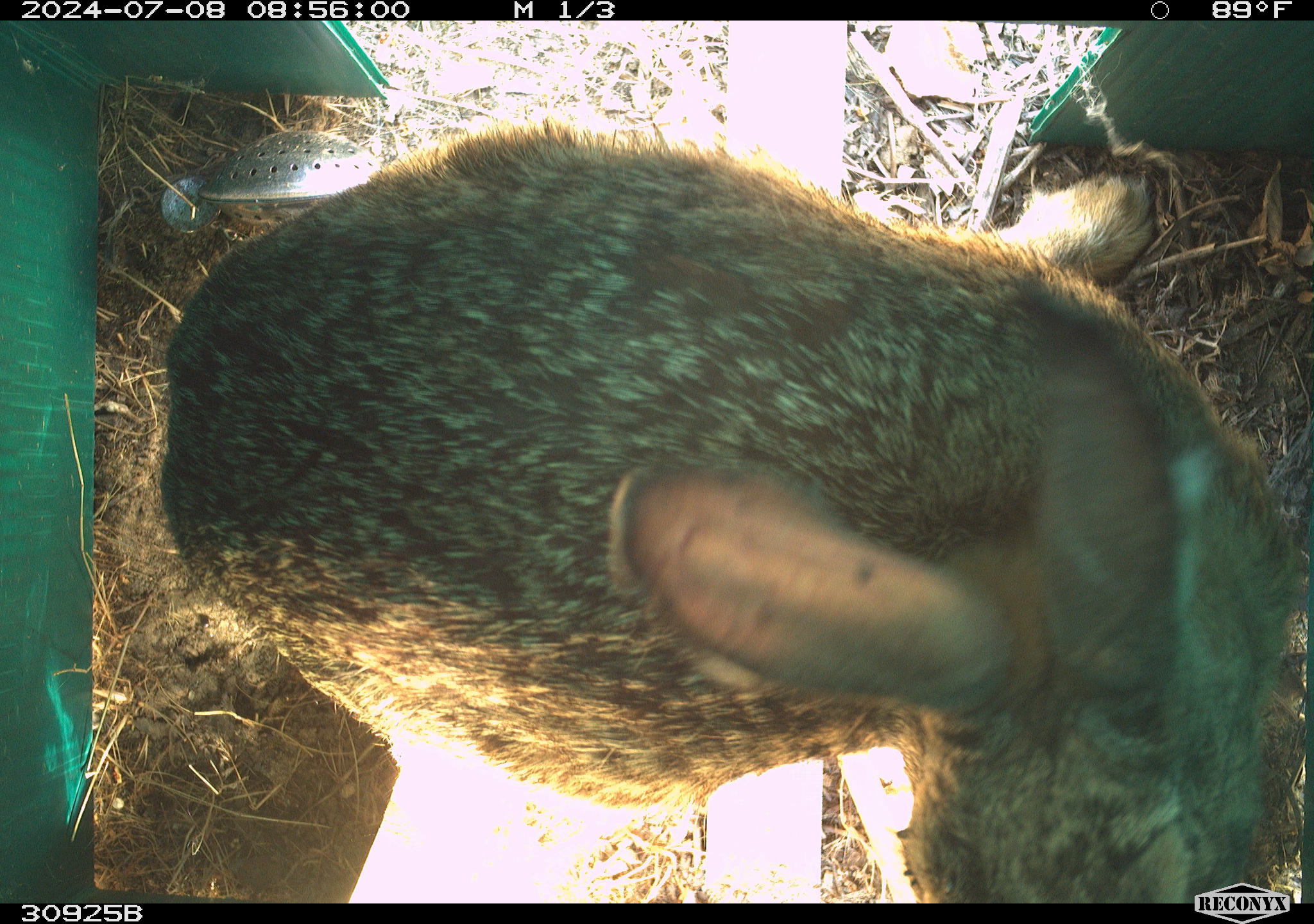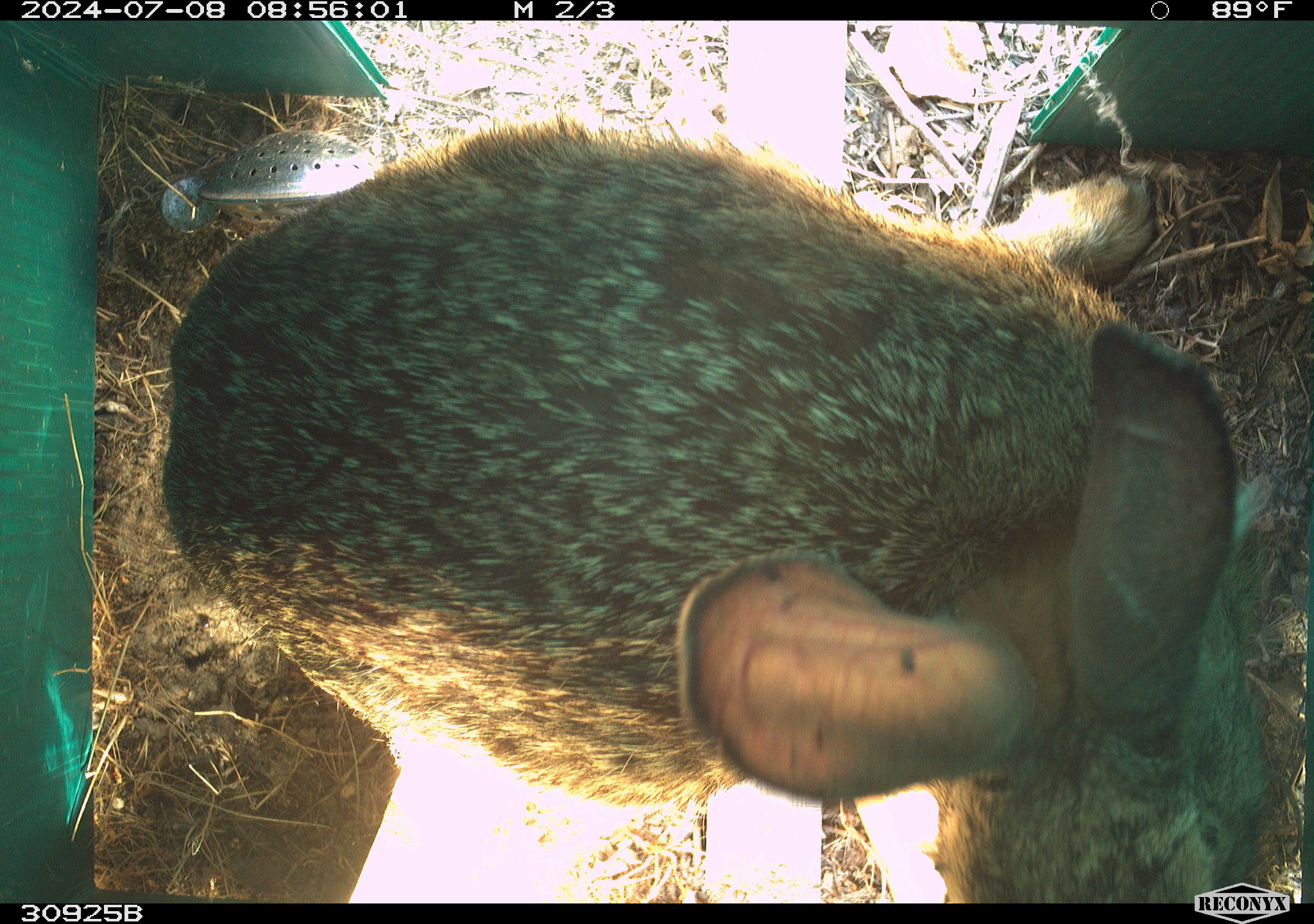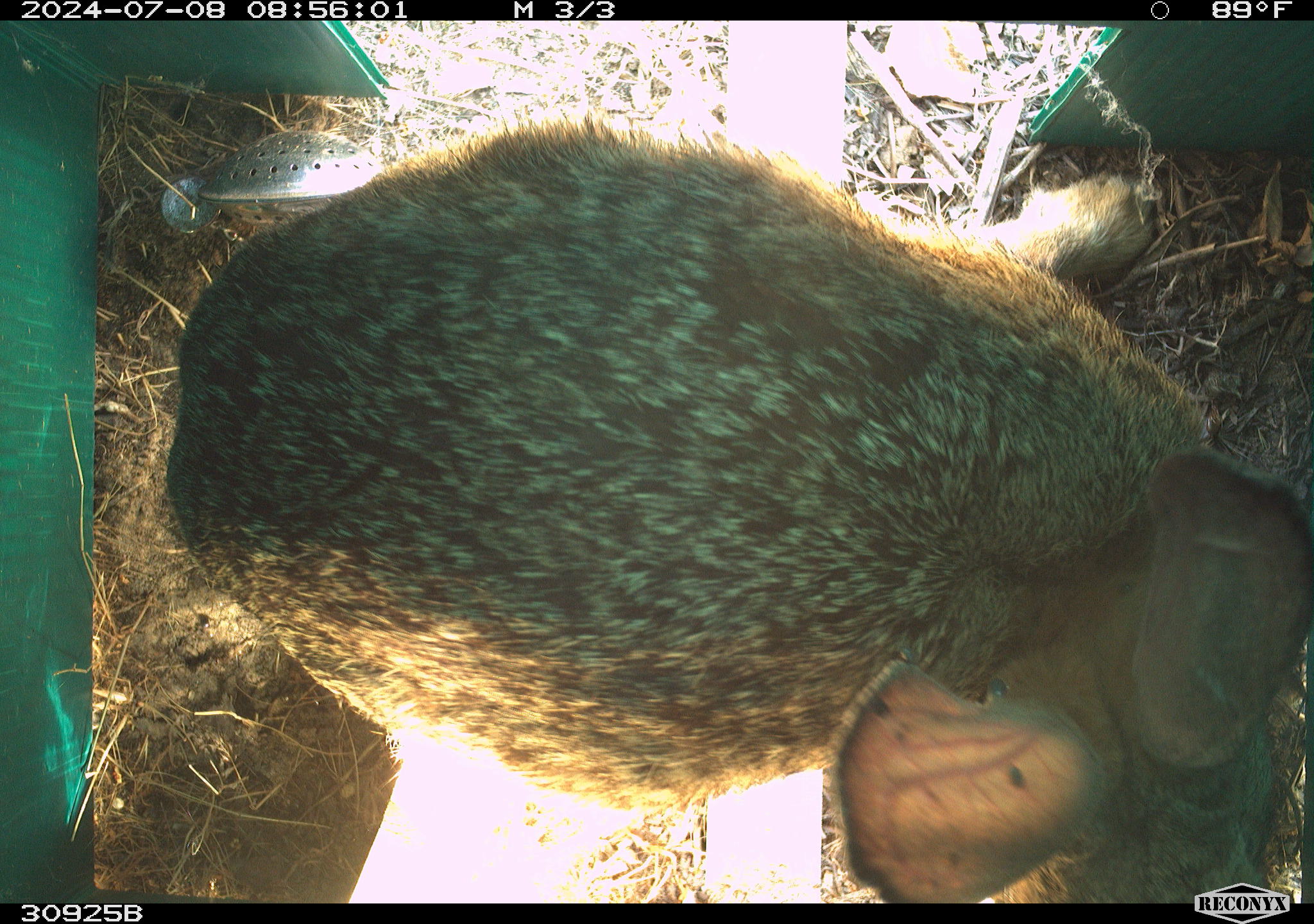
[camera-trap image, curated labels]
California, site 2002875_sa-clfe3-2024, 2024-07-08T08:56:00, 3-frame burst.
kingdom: Animalia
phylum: Chordata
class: Mammalia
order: Lagomorpha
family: Leporidae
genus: Lepus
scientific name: Lepus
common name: hares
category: lepus species